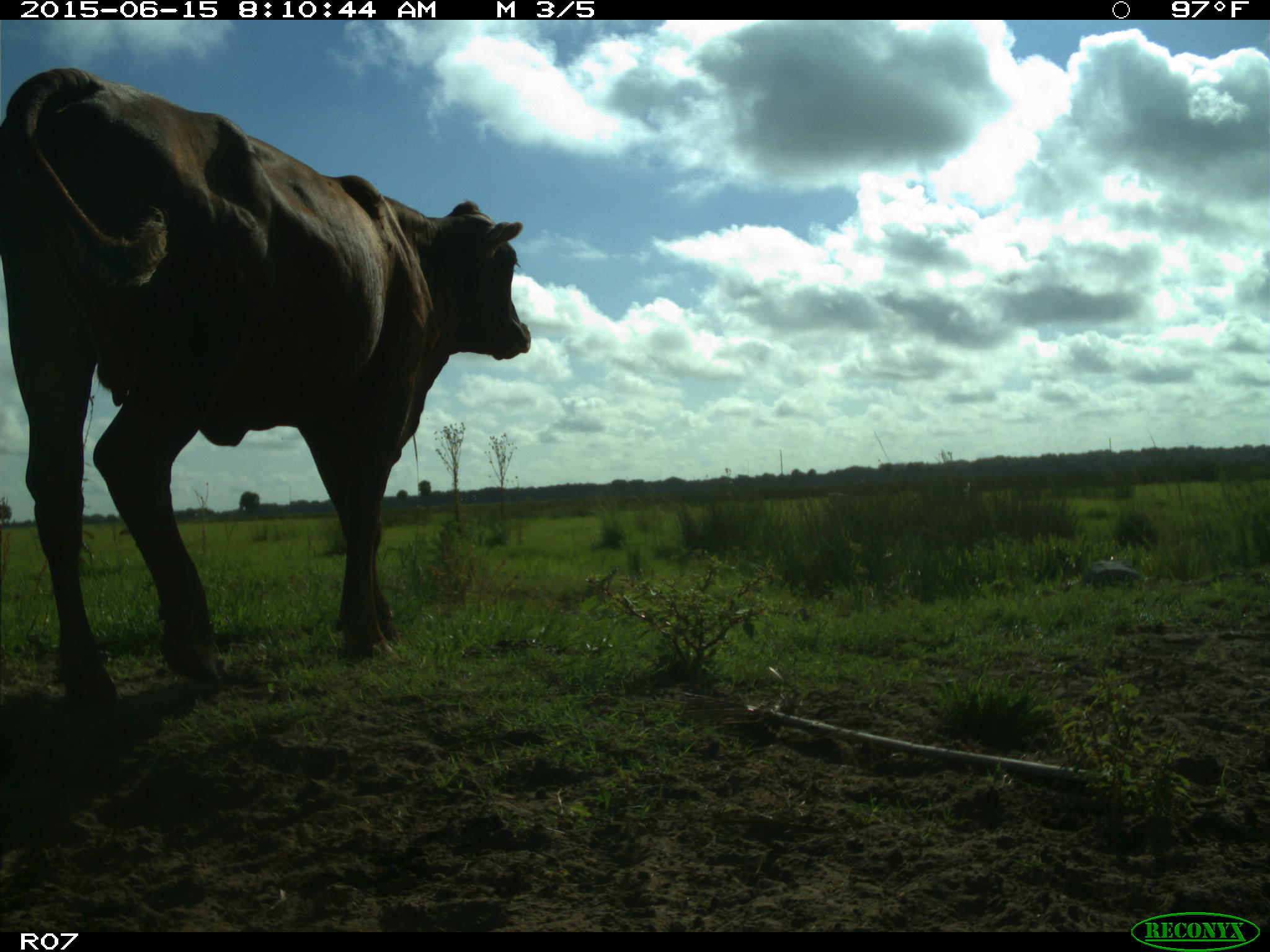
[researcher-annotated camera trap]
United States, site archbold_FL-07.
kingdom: Animalia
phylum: Chordata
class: Mammalia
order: Artiodactyla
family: Bovidae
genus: Bos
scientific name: Bos taurus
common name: domestic cow